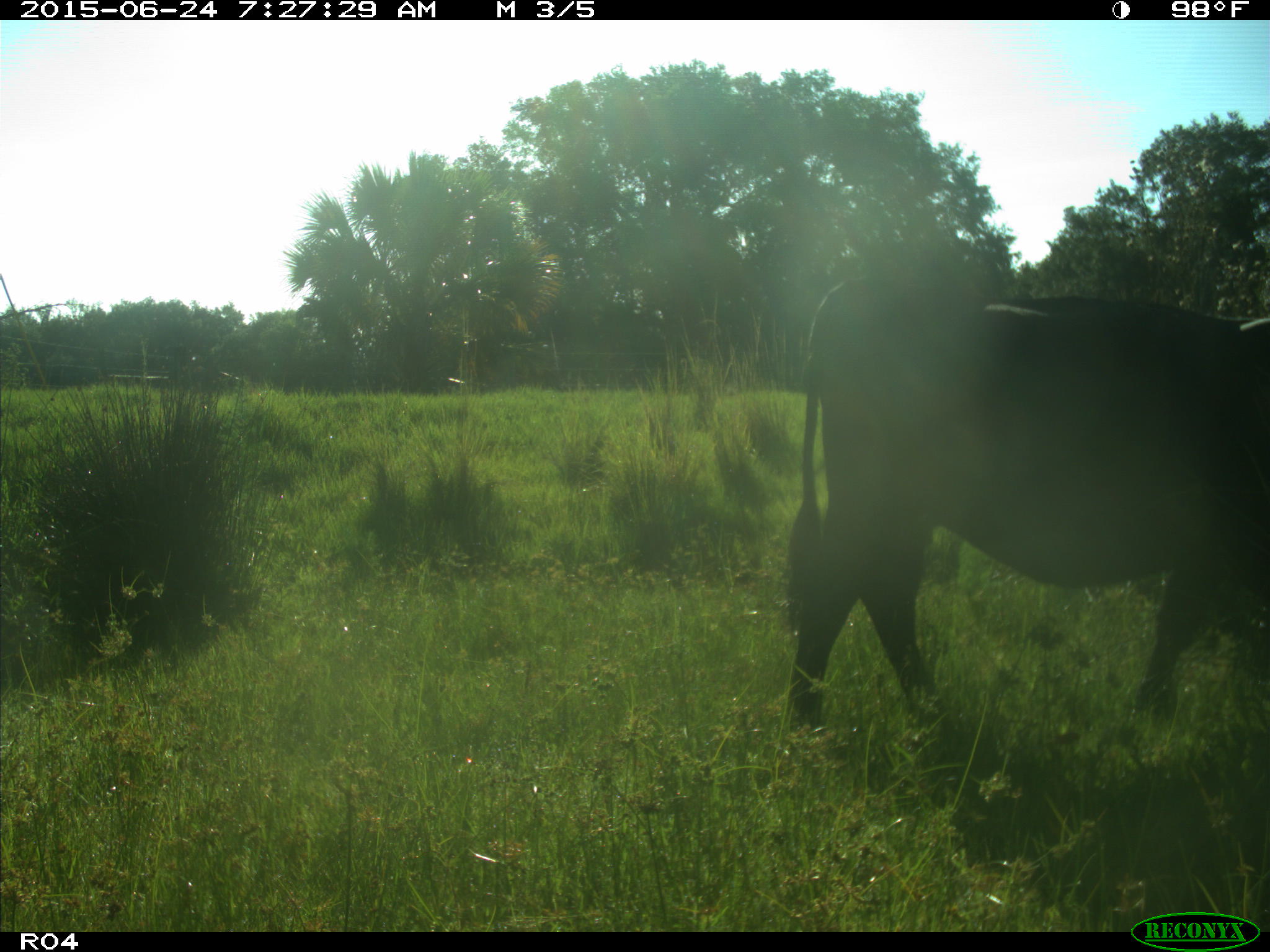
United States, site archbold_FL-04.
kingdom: Animalia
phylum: Chordata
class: Mammalia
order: Artiodactyla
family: Bovidae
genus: Bos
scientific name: Bos taurus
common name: domestic cow